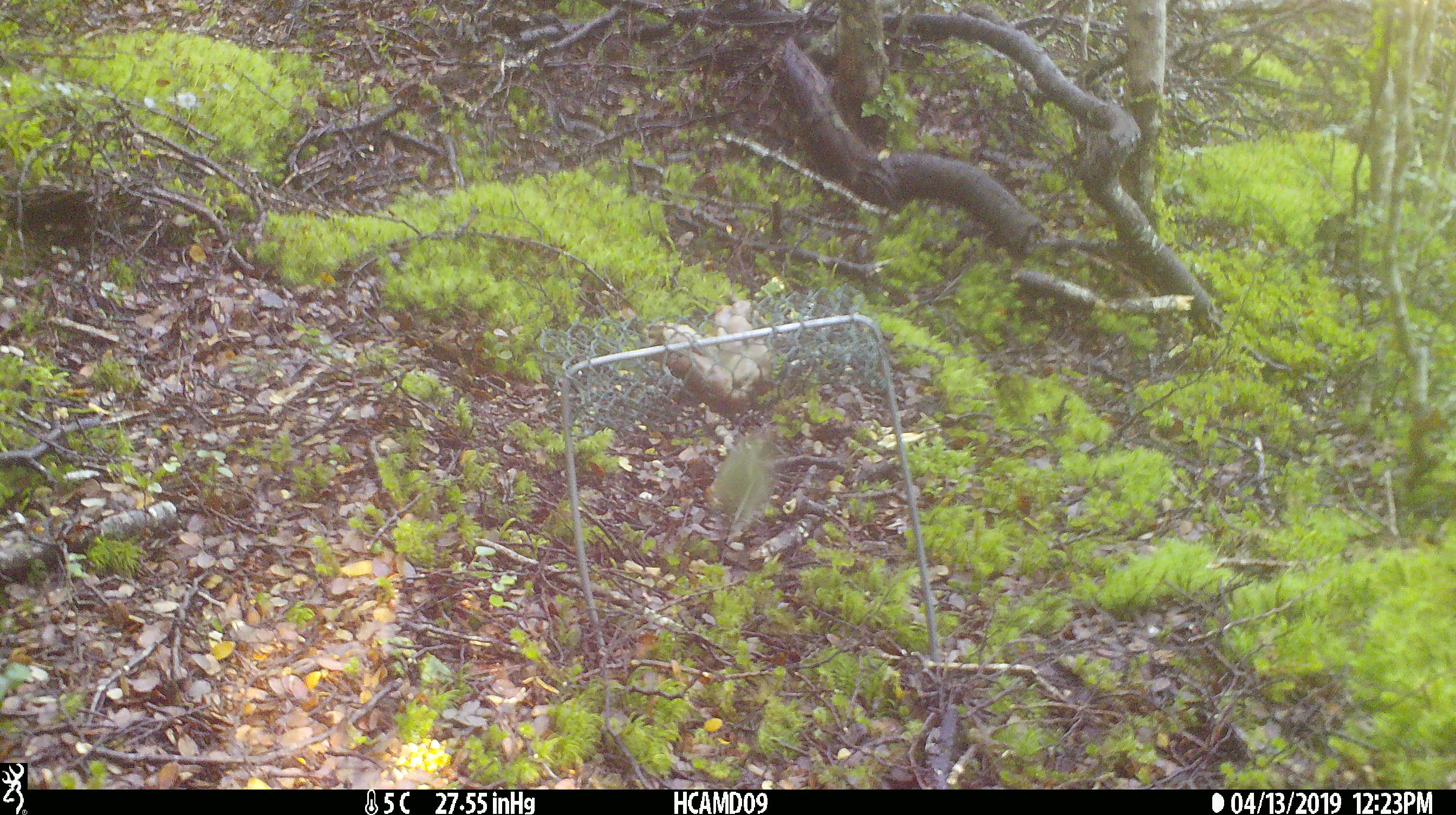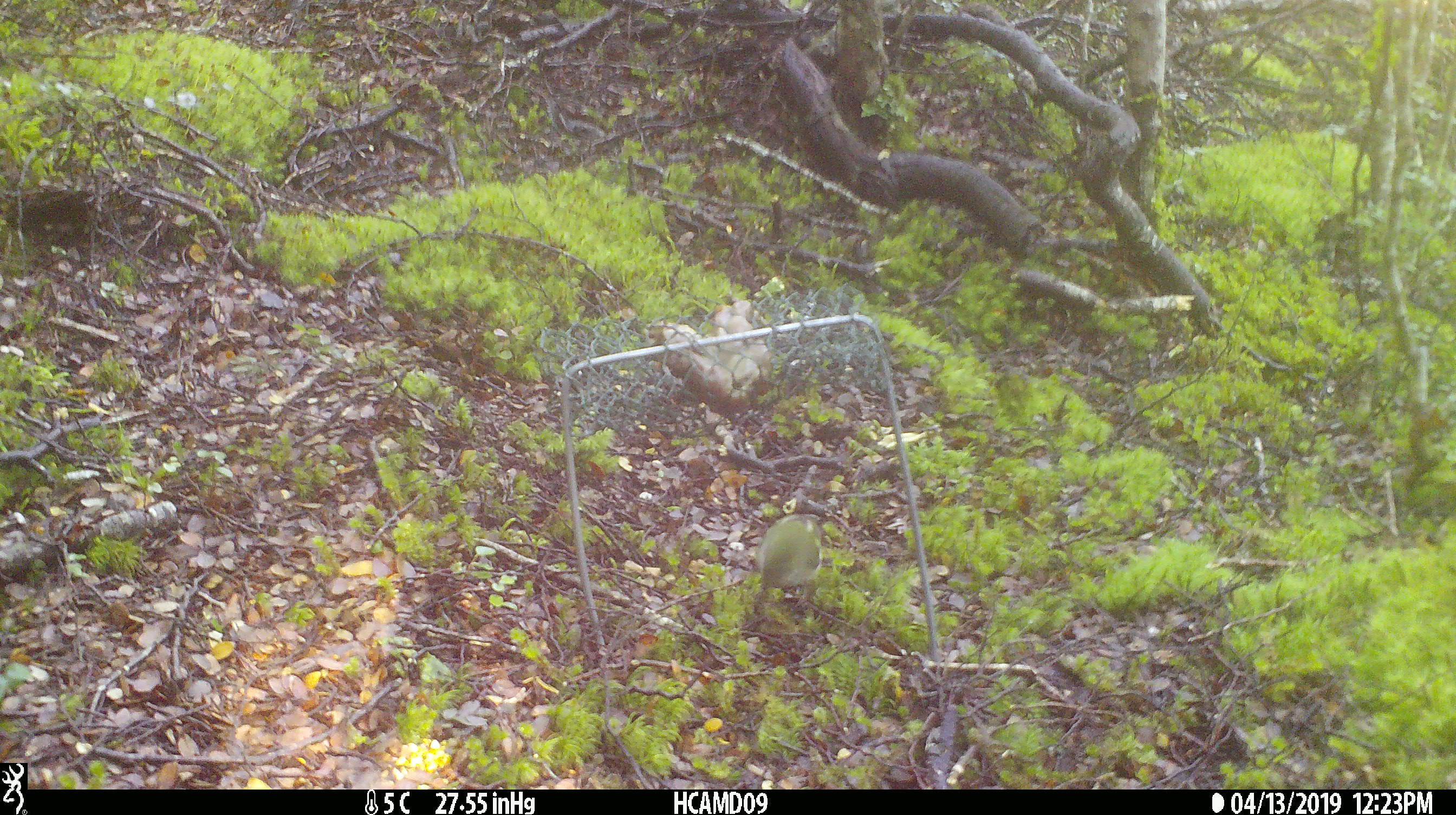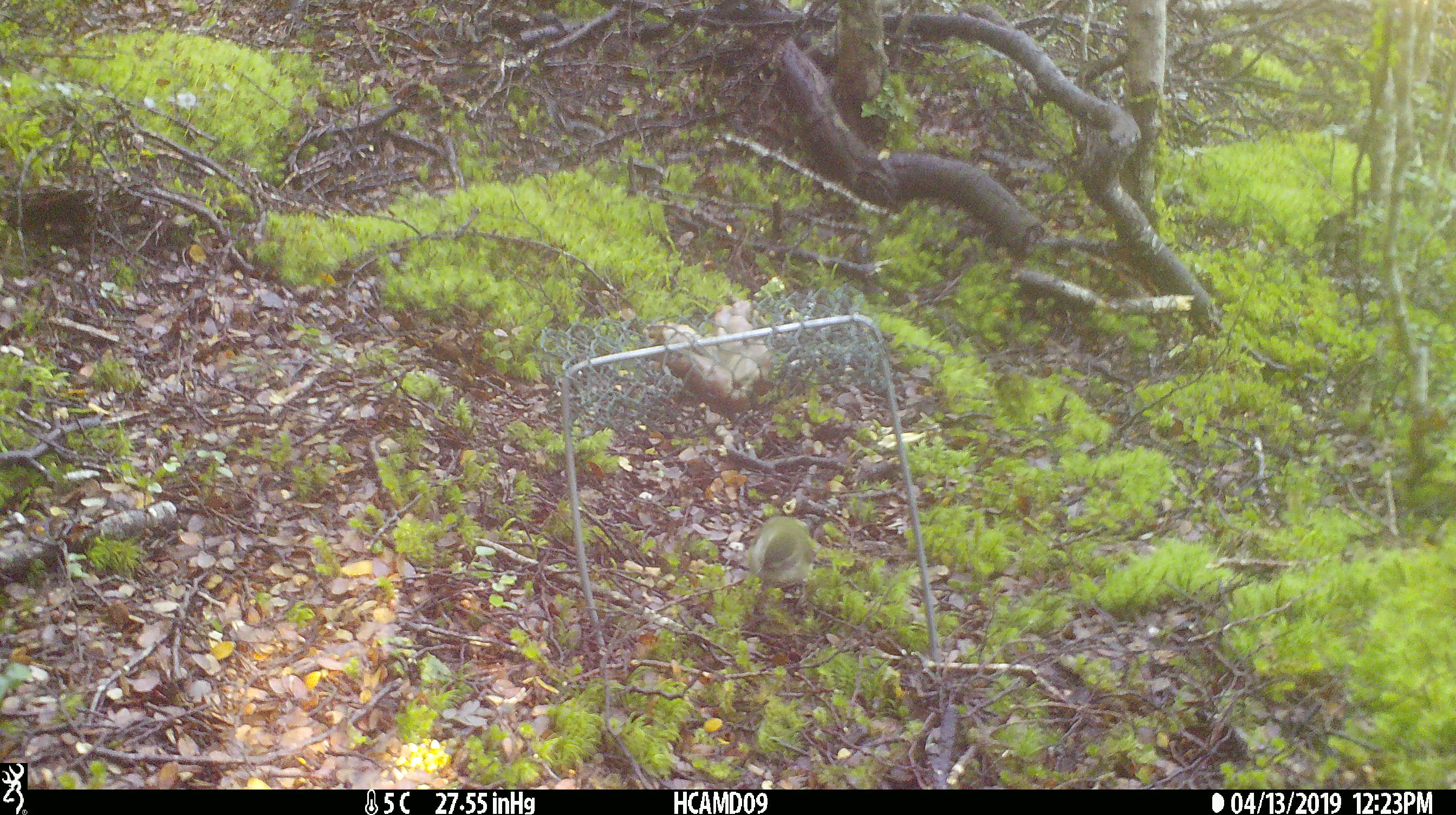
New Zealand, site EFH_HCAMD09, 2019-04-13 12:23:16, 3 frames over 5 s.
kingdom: Animalia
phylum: Chordata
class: Aves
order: Passeriformes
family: Acanthisittidae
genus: Acanthisitta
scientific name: Acanthisitta chloris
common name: rifleman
Rifleman (Acanthisitta chloris).